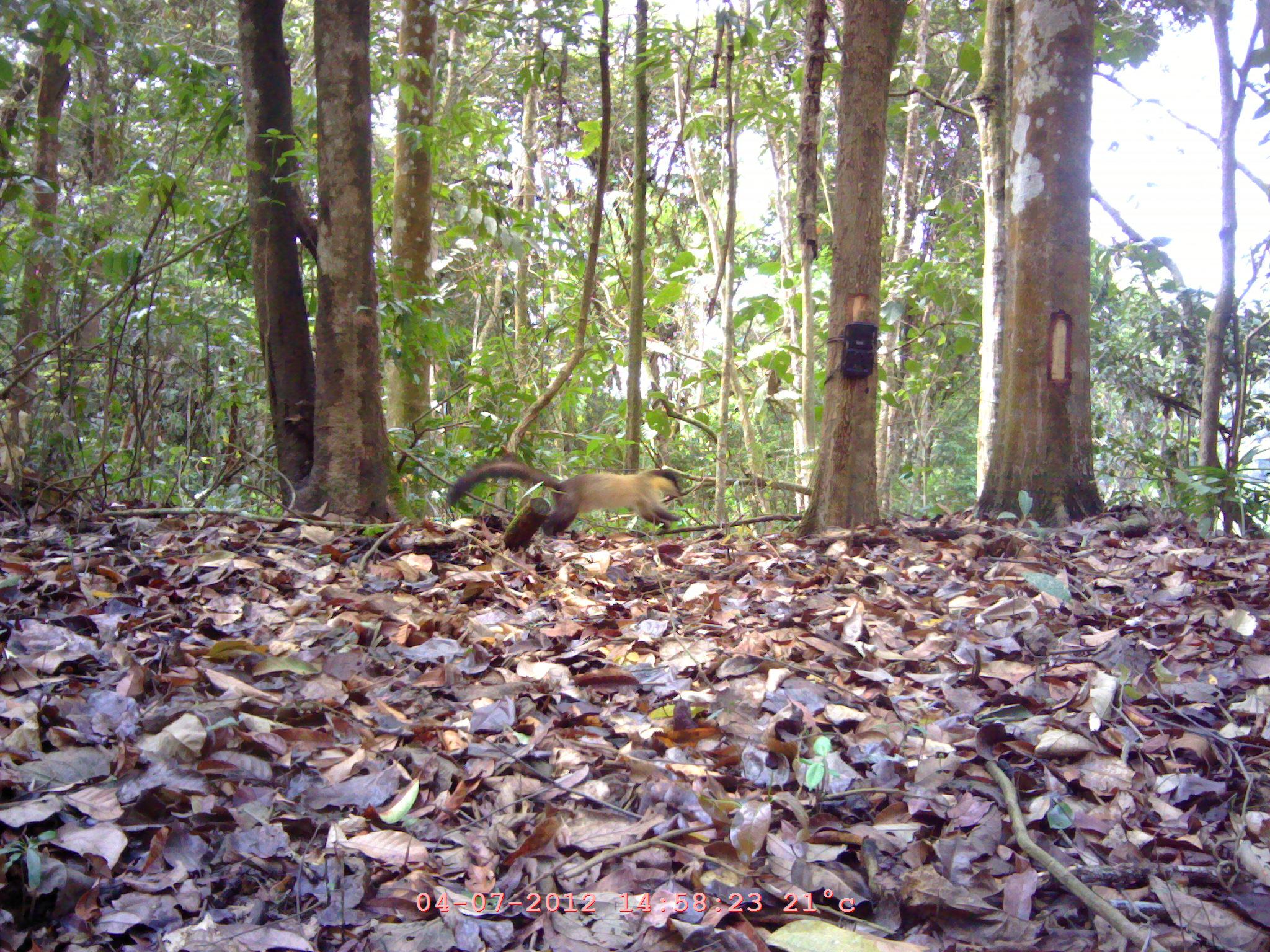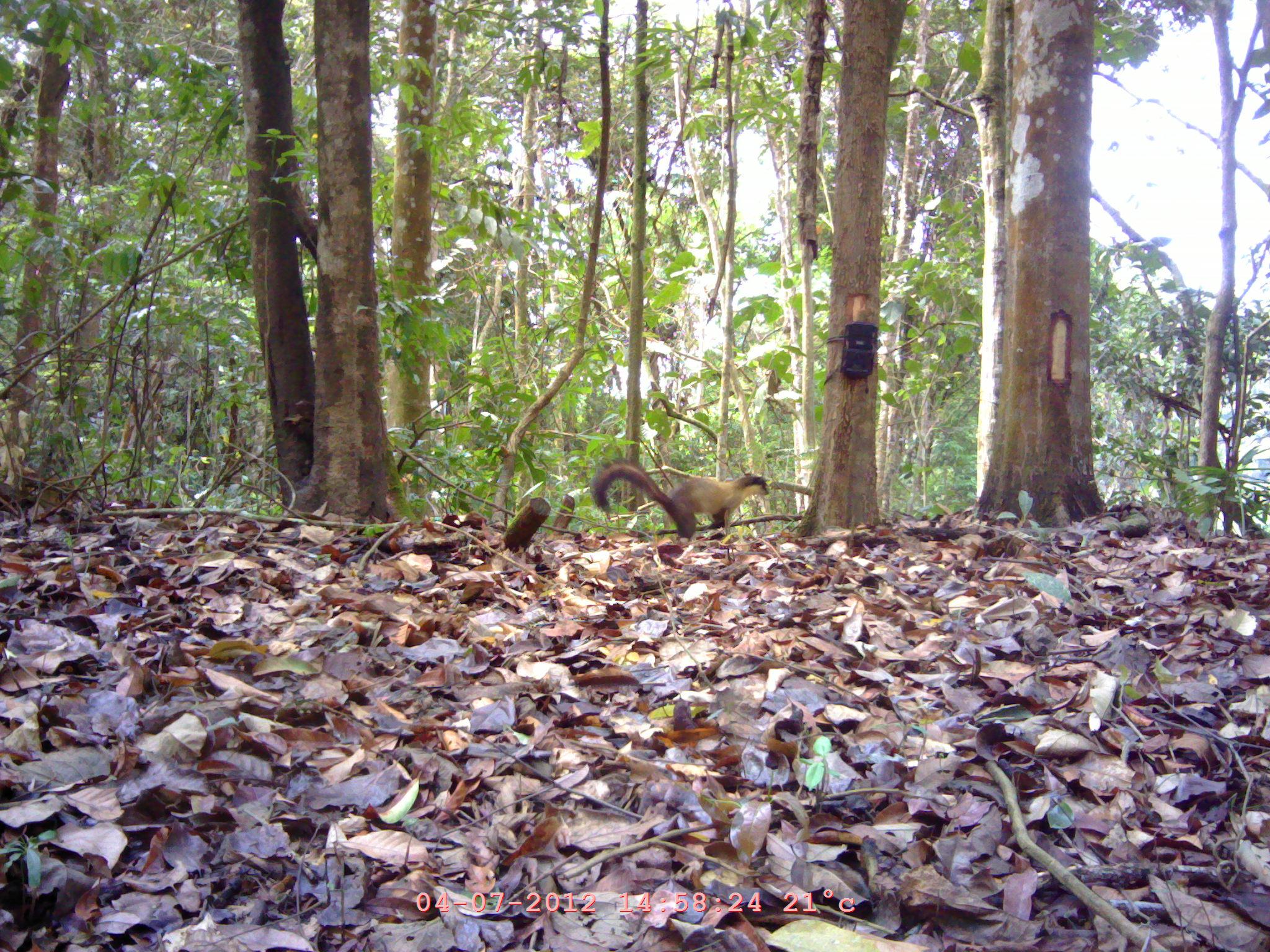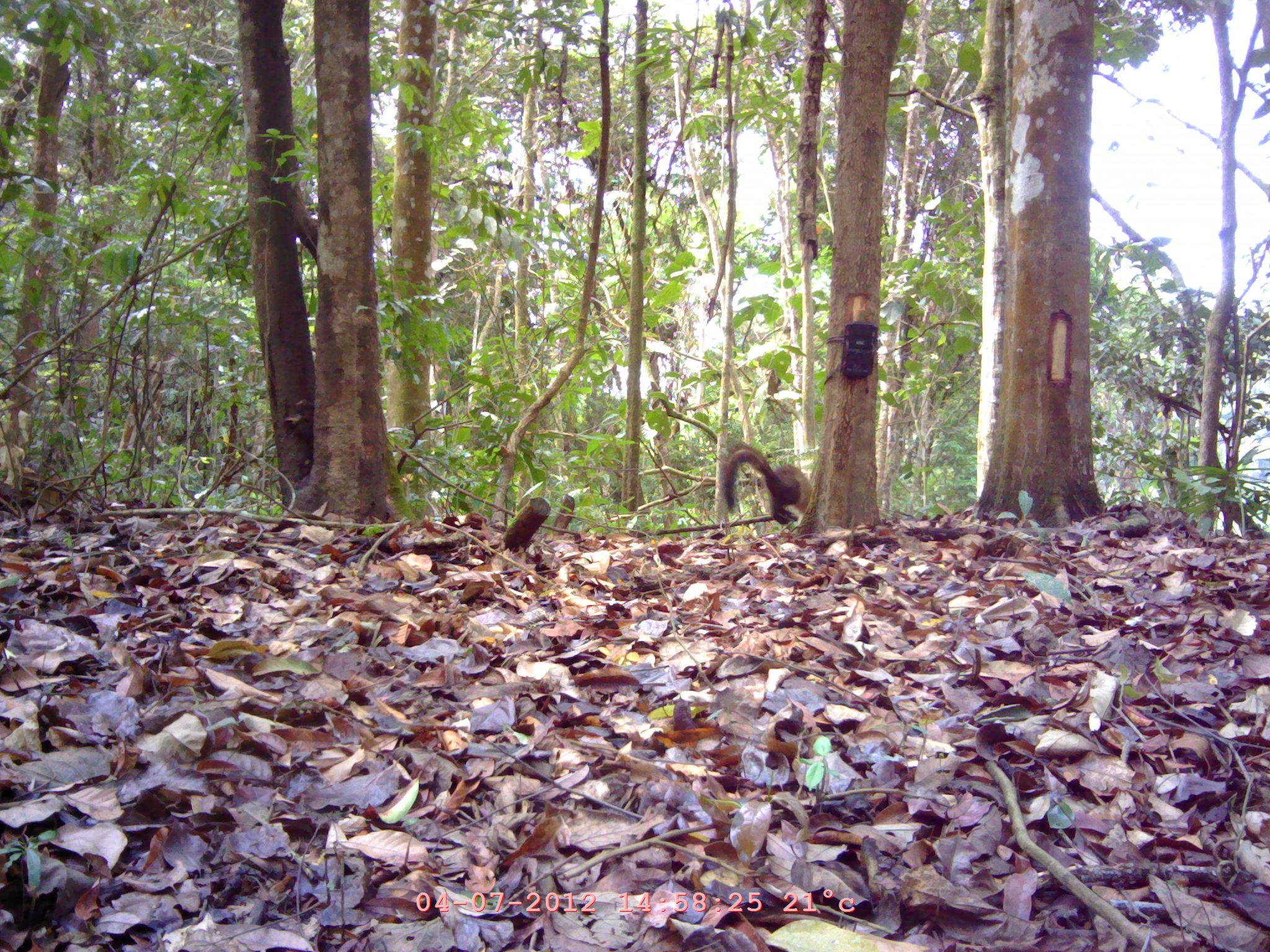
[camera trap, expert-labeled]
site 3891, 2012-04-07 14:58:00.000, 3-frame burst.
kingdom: Animalia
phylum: Chordata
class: Mammalia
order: Carnivora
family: Mustelidae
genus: Martes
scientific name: Martes flavigula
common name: yellow-throated marten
Martes flavigula (yellow-throated marten), count 1.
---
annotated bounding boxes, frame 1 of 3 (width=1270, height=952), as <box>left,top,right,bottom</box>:
martes flavigula: <box>443,457,686,542</box>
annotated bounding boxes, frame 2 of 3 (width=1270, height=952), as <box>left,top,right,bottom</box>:
martes flavigula: <box>588,461,772,545</box>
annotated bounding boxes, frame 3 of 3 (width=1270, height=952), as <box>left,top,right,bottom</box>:
martes flavigula: <box>720,443,814,530</box>